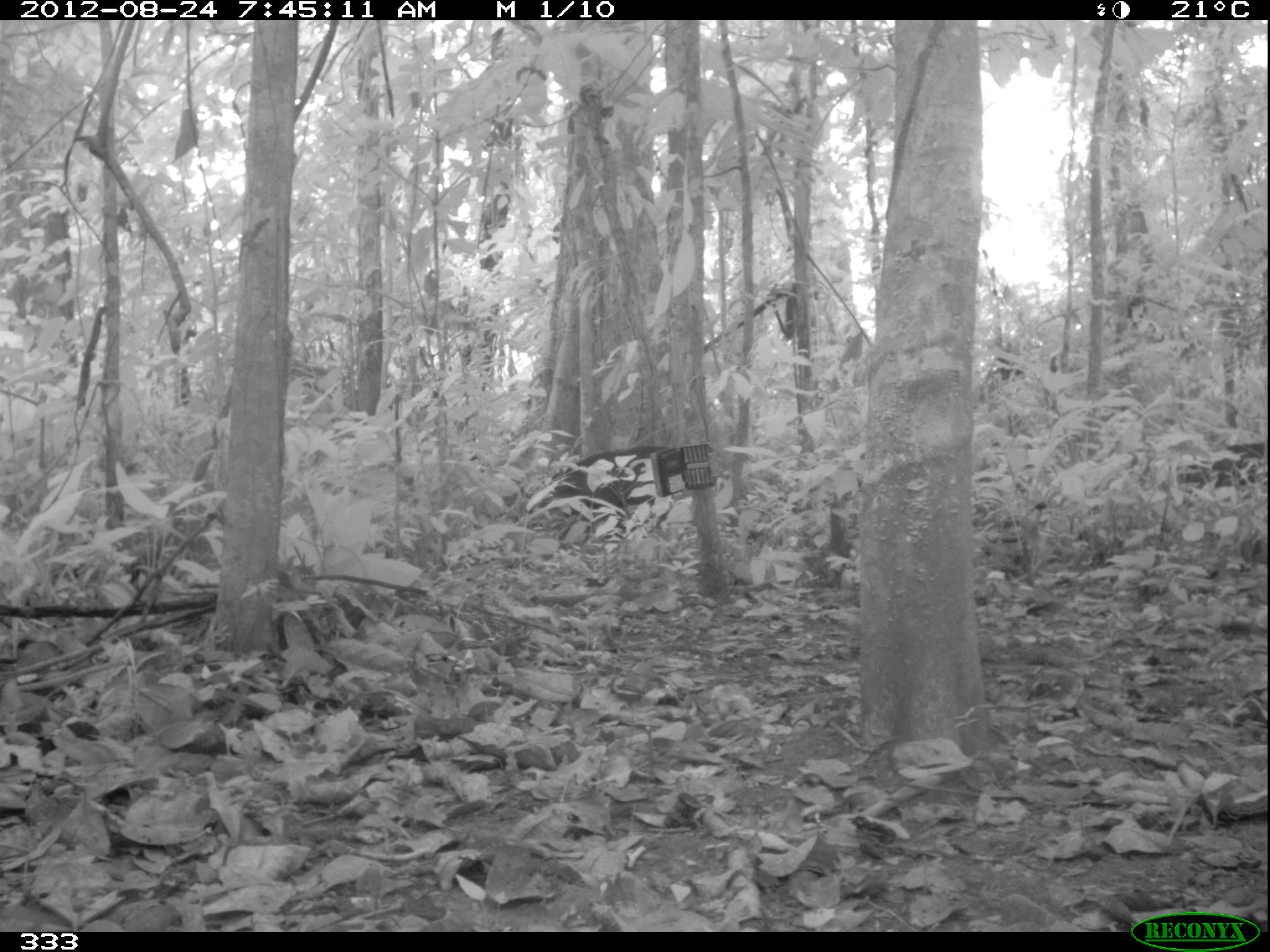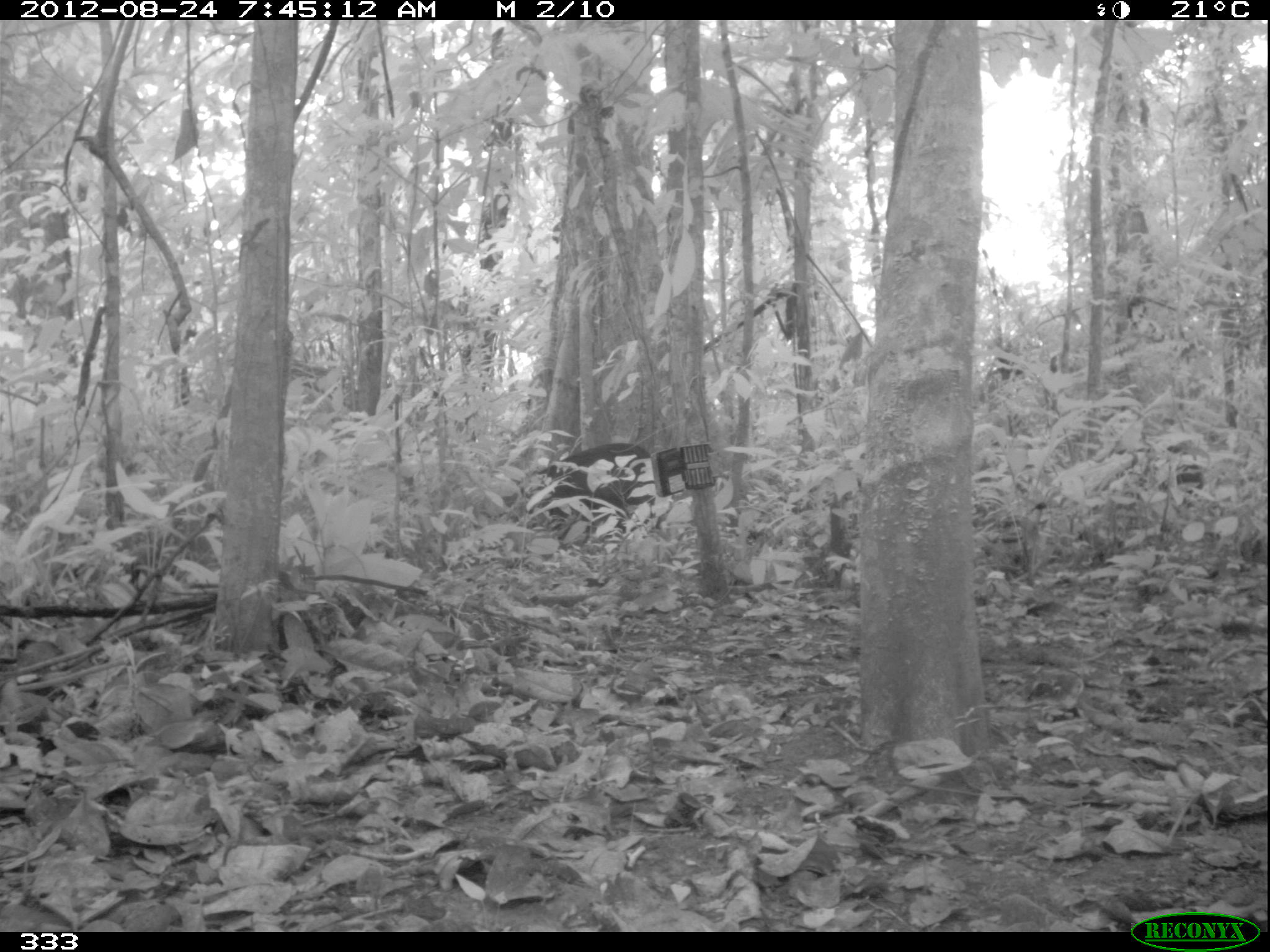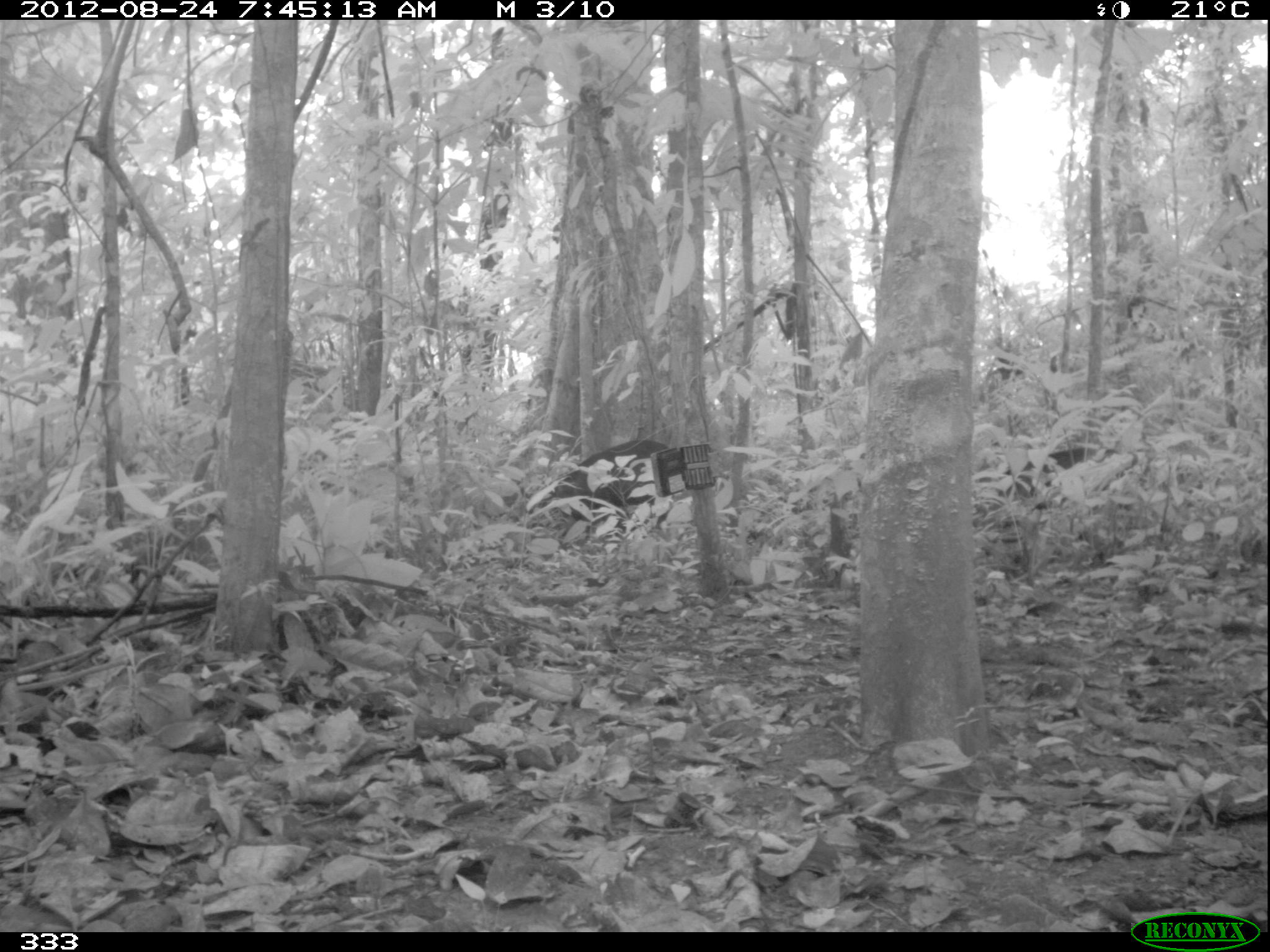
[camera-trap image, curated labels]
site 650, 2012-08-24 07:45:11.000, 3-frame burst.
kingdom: Animalia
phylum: Chordata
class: Mammalia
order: Artiodactyla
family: Tayassuidae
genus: Tayassu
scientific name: Tayassu pecari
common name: white-lipped peccary